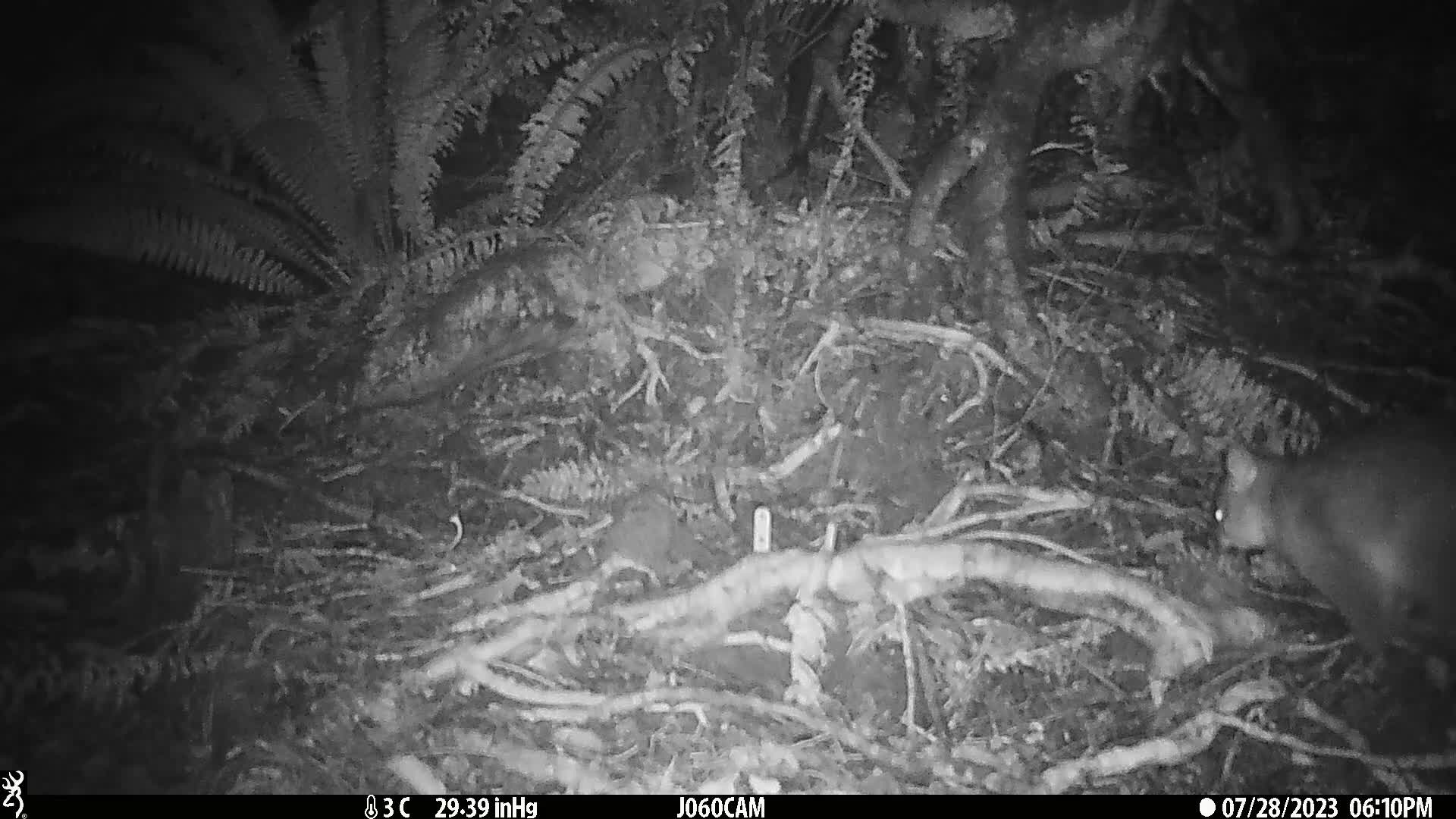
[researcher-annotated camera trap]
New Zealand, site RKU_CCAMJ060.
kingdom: Animalia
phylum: Chordata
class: Mammalia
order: Diprotodontia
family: Phalangeridae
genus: Trichosurus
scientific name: Trichosurus vulpecula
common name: common brushtail possum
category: possum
Possum (common brushtail possum) (Trichosurus vulpecula).